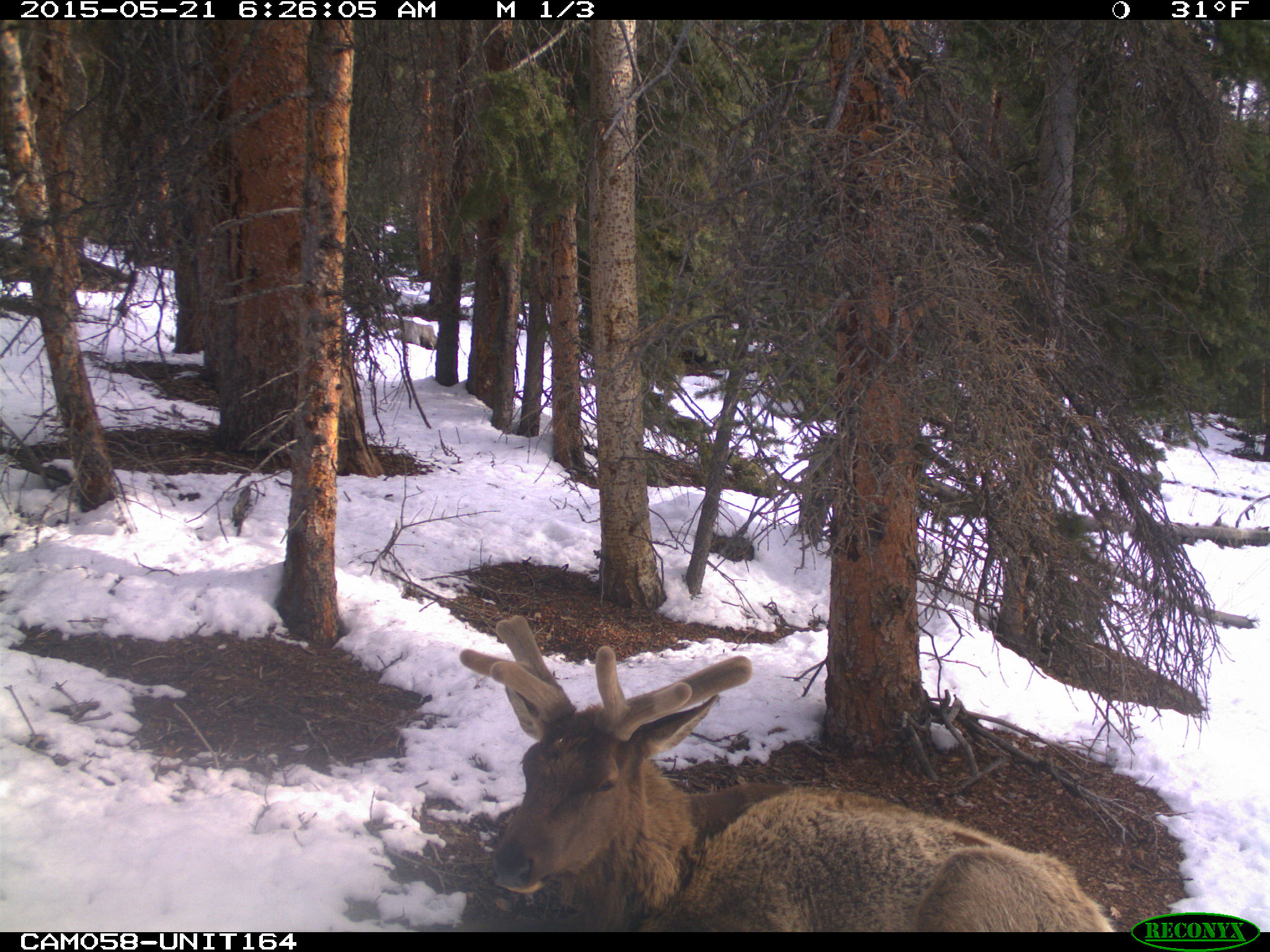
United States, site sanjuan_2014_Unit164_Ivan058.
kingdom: Animalia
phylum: Chordata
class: Mammalia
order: Artiodactyla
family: Cervidae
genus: Cervus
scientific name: Cervus elaphus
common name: red deer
Cervus elaphus (red deer).